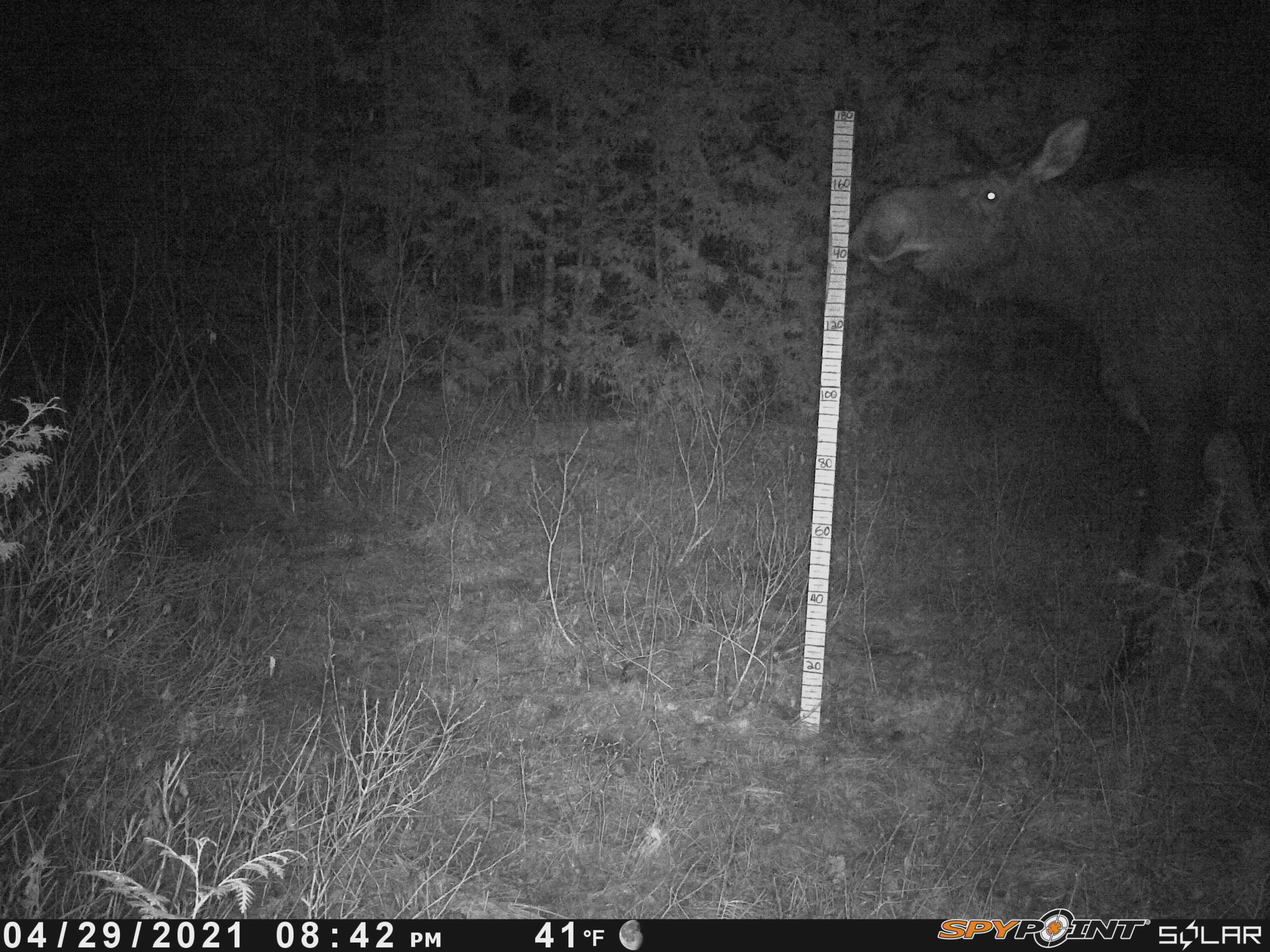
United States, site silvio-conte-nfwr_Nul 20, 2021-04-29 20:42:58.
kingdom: Animalia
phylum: Chordata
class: Mammalia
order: Artiodactyla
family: Cervidae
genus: Alces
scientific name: Alces alces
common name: moose